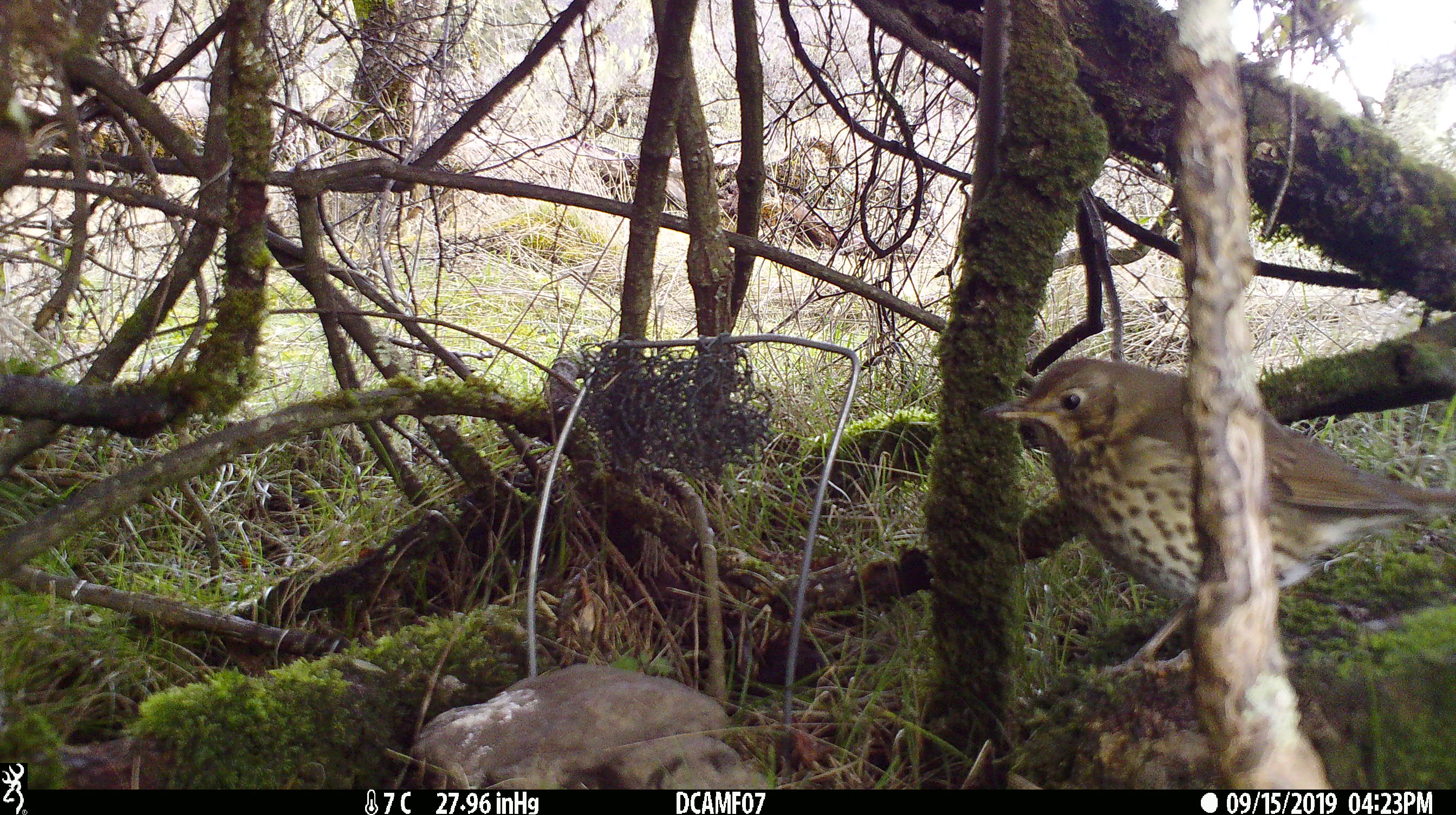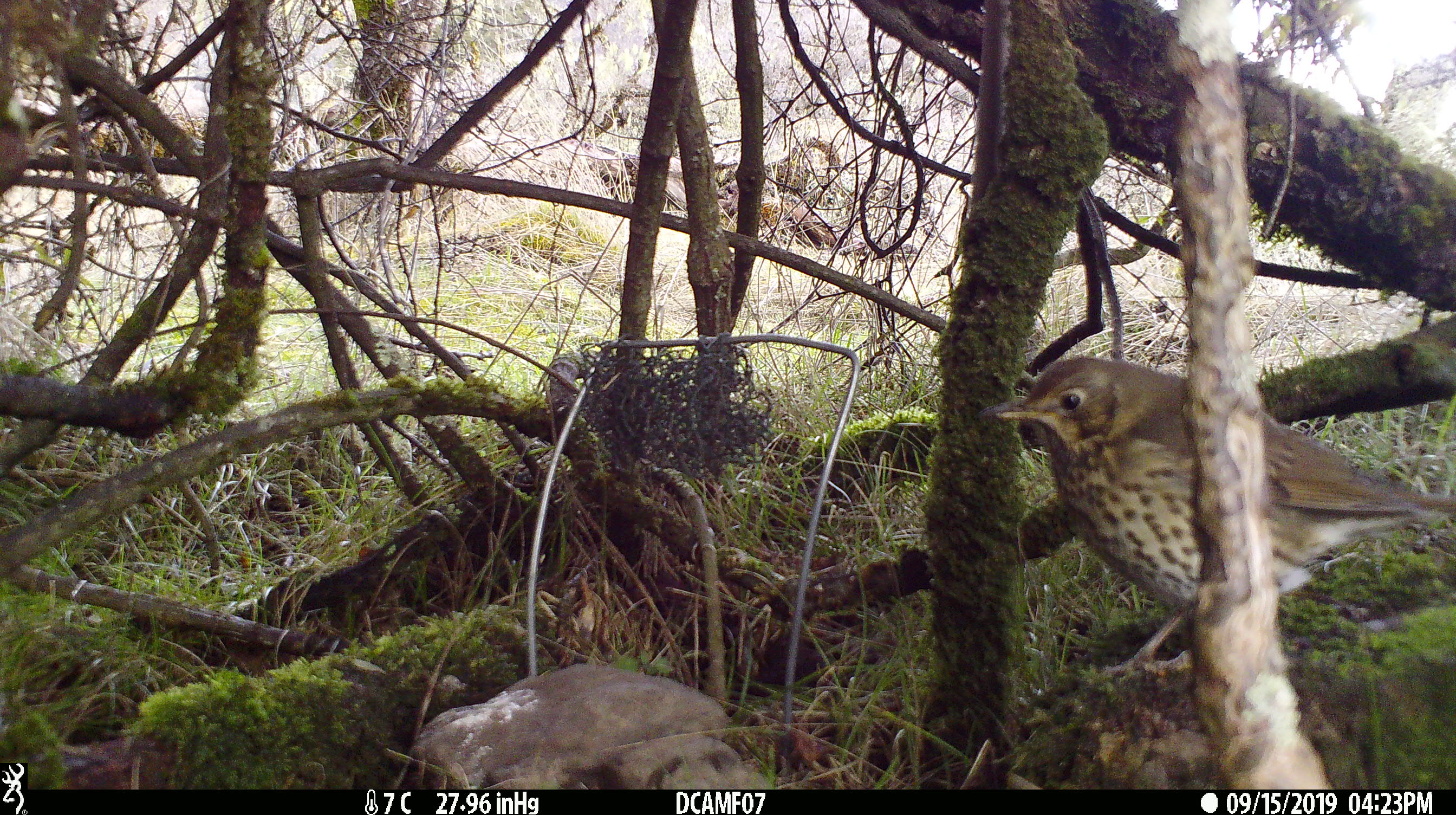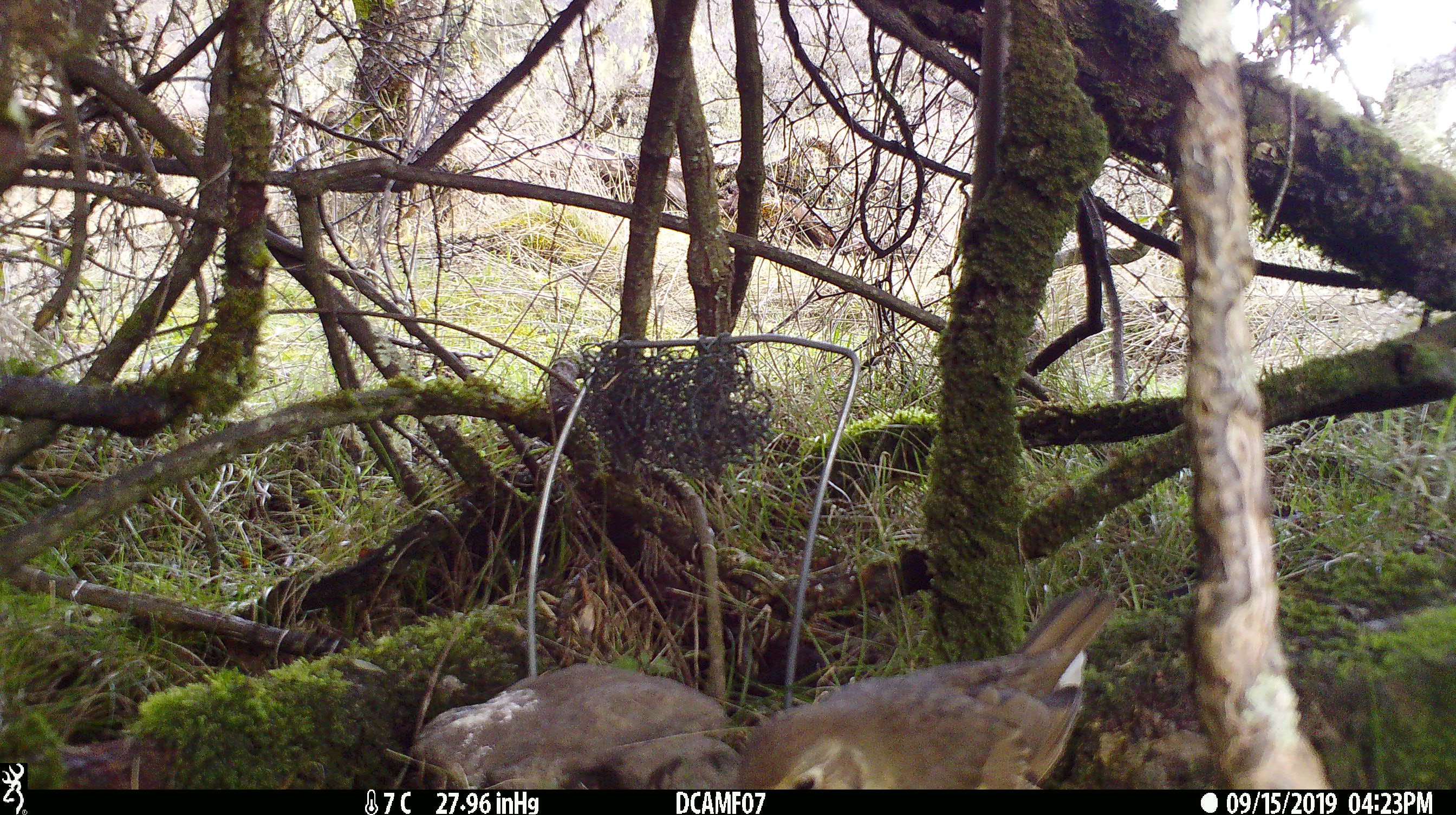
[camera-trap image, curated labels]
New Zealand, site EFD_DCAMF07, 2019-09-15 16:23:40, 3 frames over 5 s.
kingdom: Animalia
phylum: Chordata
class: Aves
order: Passeriformes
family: Turdidae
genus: Turdus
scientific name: Turdus philomelos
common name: song thrush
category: thrush